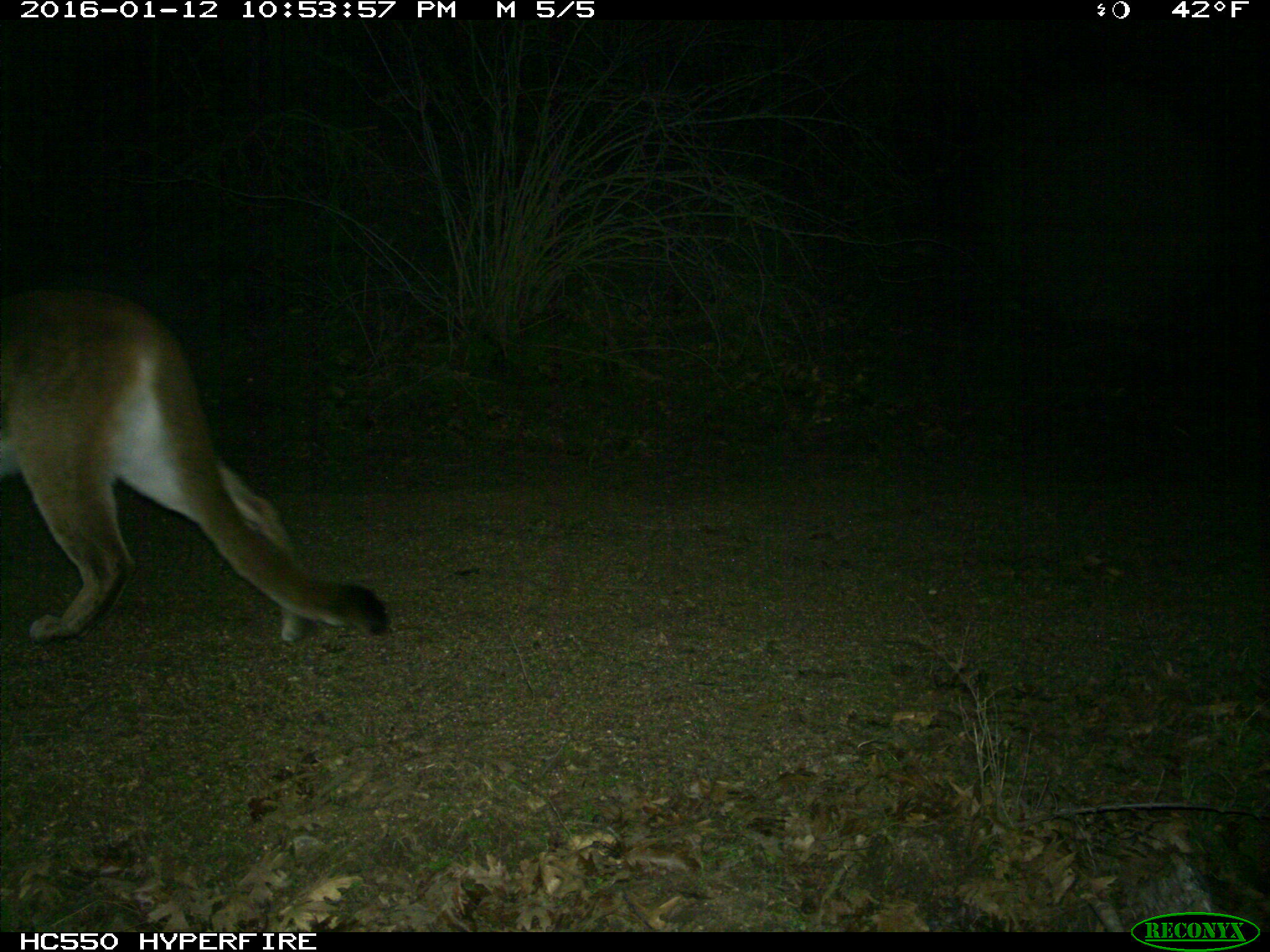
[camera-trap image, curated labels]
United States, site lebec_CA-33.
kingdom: Animalia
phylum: Chordata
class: Mammalia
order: Carnivora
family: Felidae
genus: Puma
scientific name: Puma concolor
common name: mountain lion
Puma concolor (mountain lion).